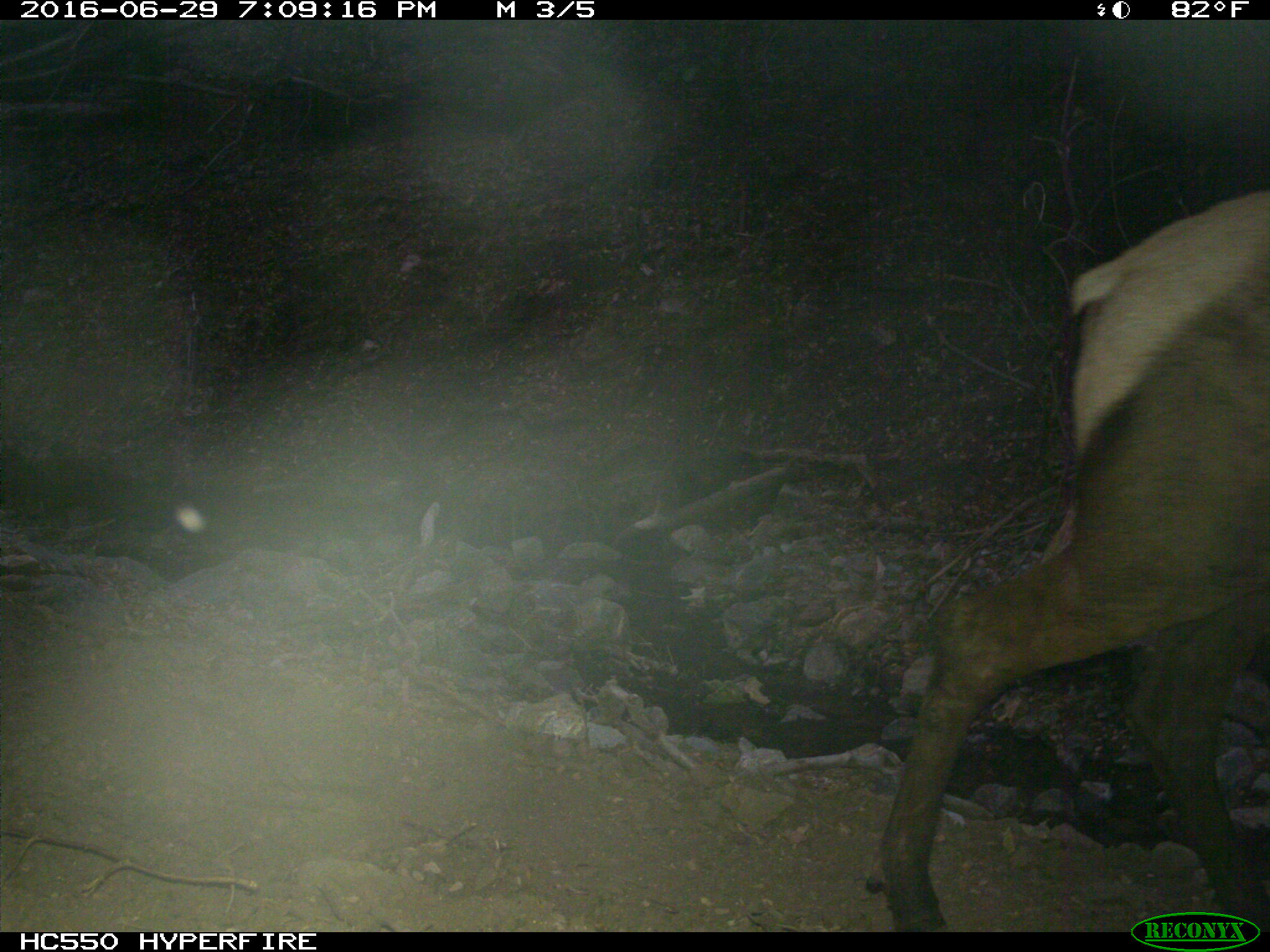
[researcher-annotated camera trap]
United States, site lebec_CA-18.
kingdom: Animalia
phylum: Chordata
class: Mammalia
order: Artiodactyla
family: Cervidae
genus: Cervus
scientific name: Cervus canadensis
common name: elk